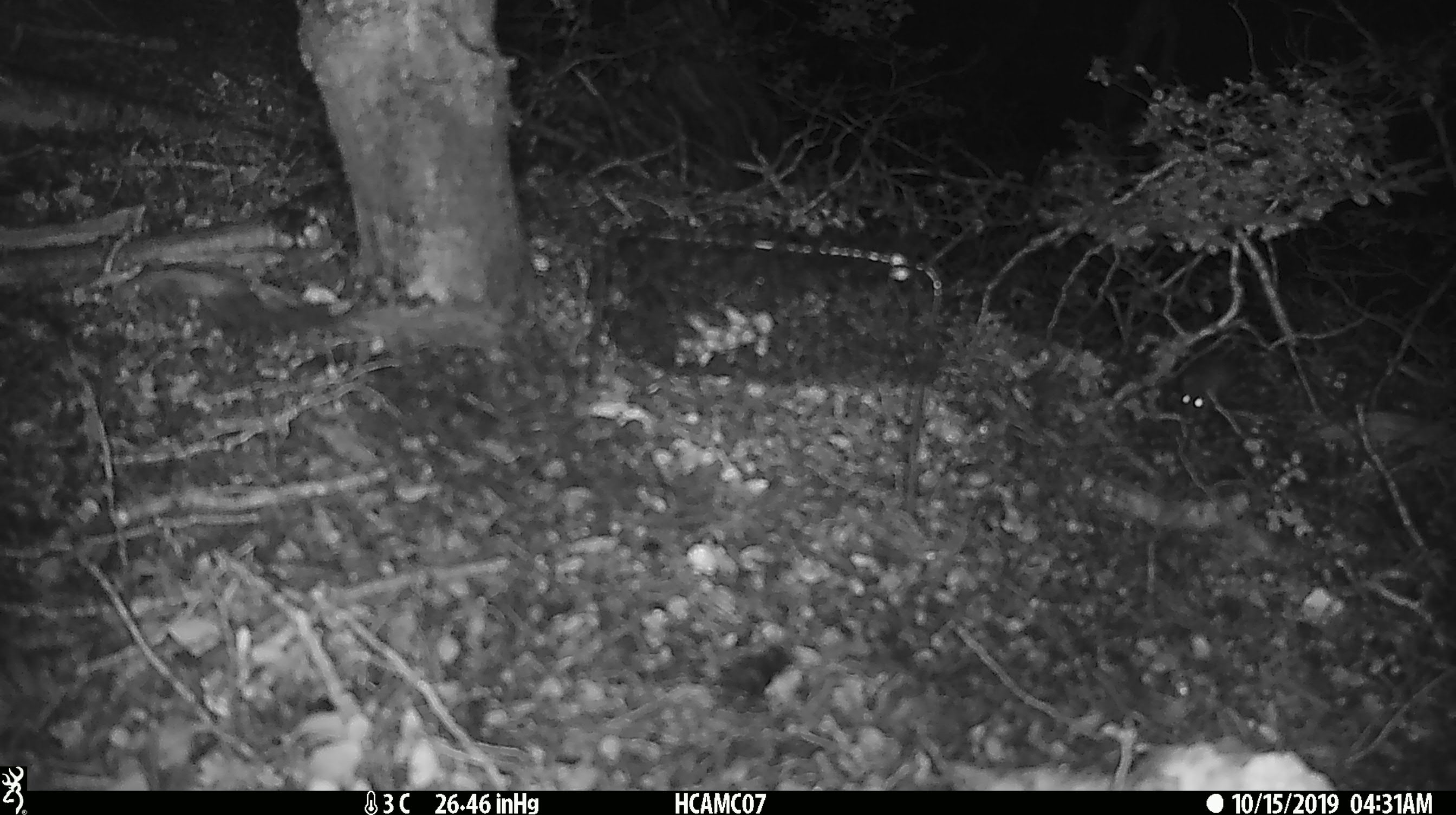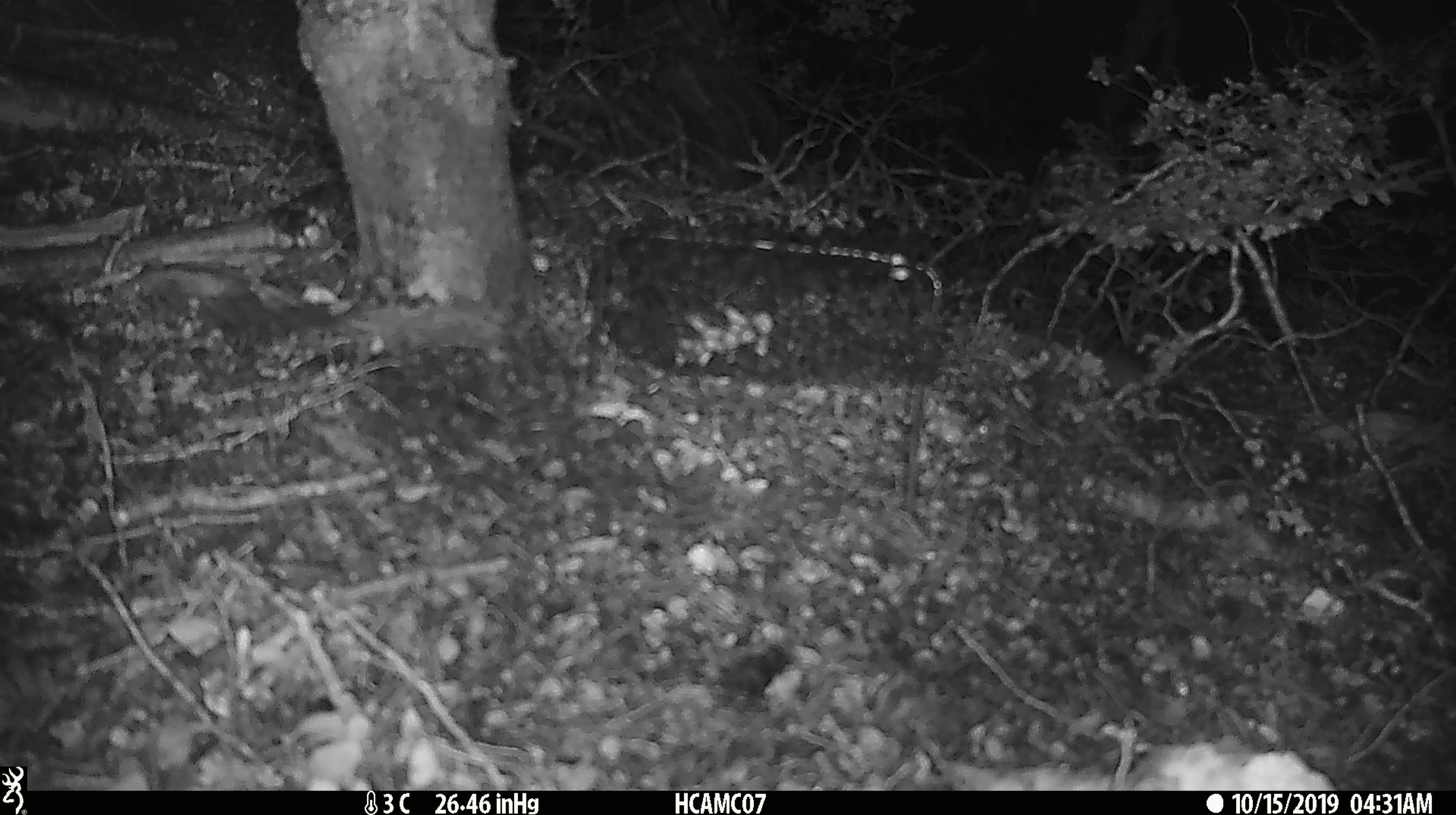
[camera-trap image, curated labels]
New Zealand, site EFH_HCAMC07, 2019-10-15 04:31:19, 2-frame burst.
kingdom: Animalia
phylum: Chordata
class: Mammalia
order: Rodentia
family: Muridae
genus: Mus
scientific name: Mus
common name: mouse